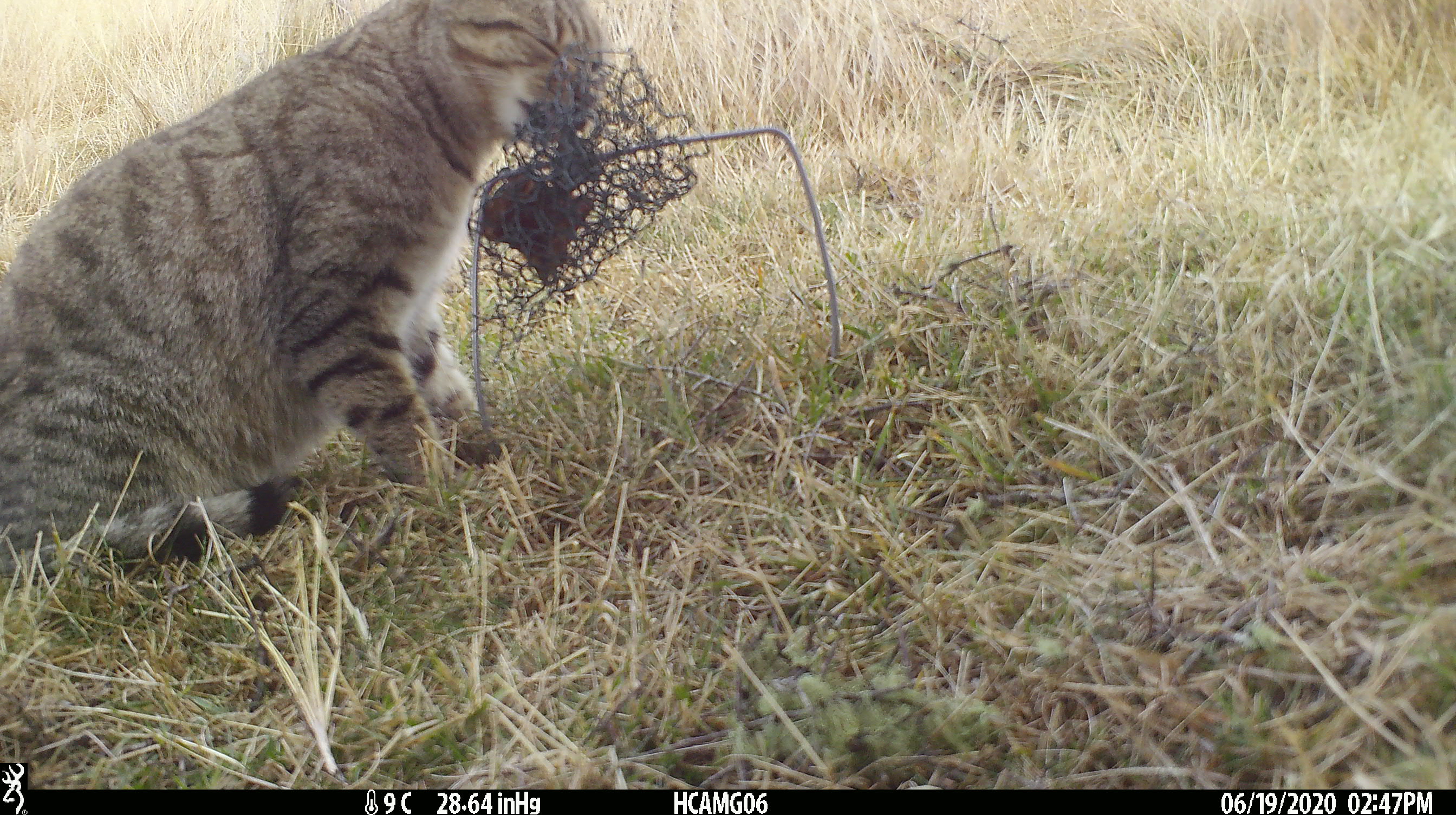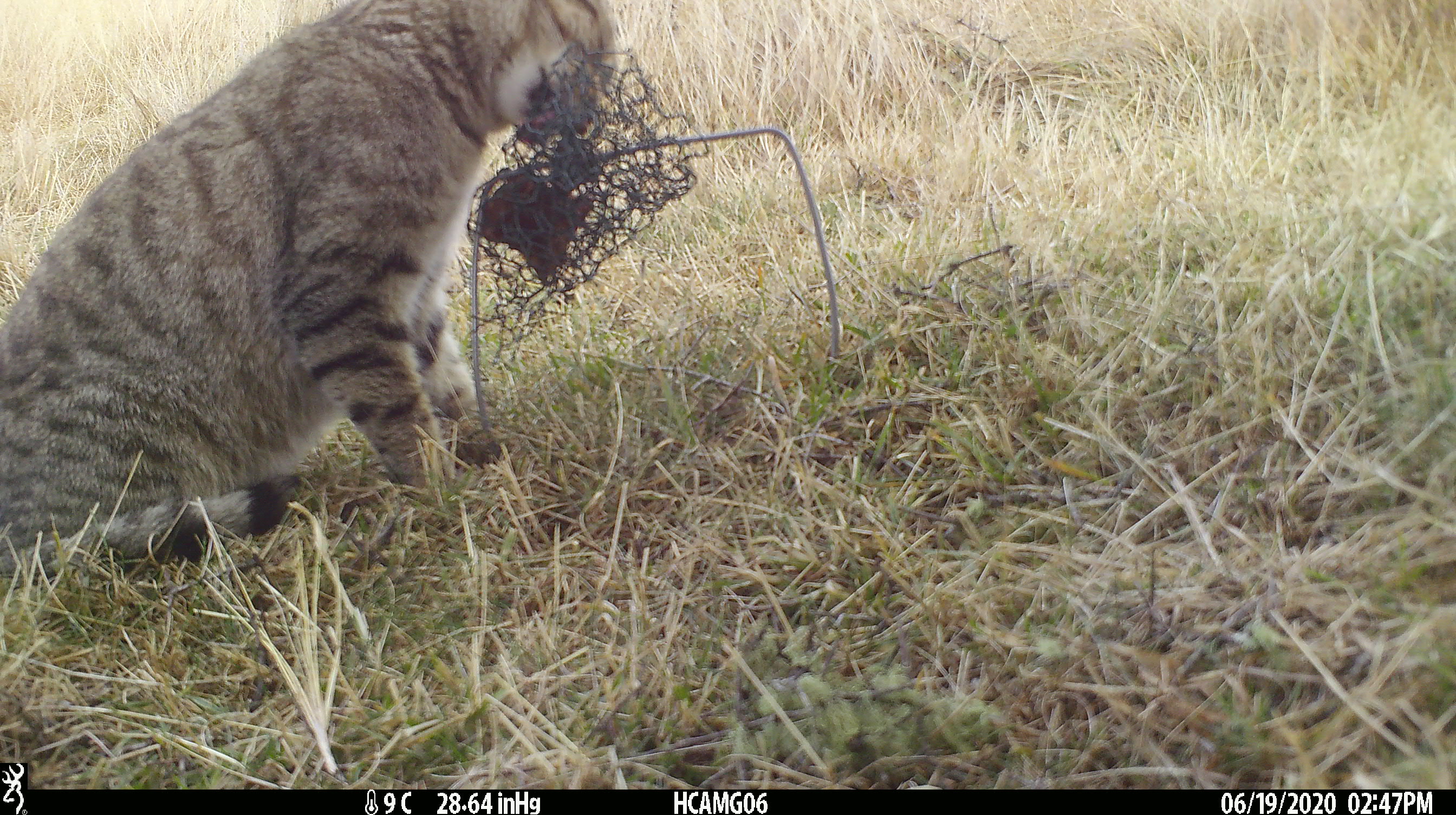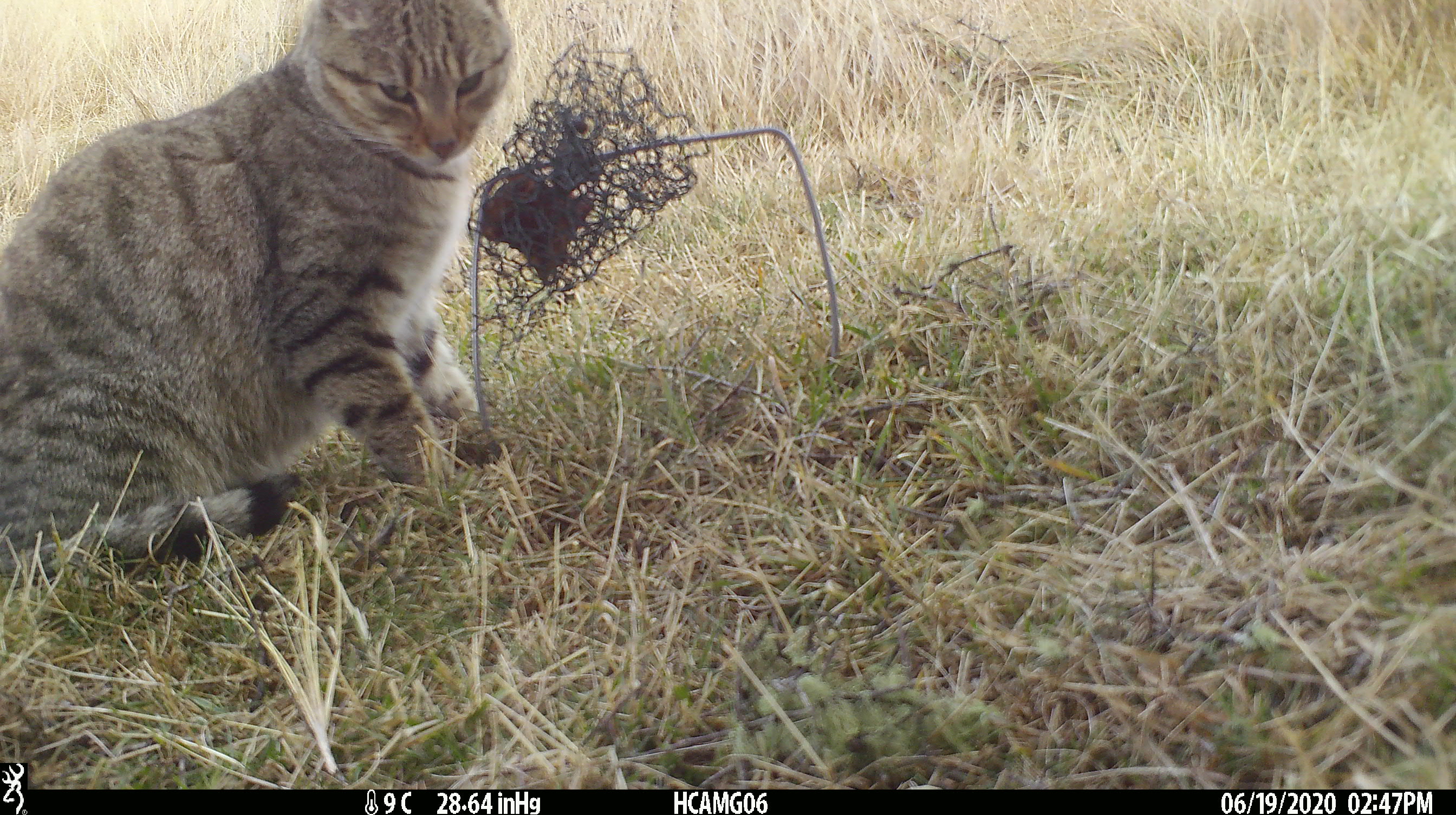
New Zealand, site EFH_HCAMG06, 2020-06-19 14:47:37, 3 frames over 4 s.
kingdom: Animalia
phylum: Chordata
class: Mammalia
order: Carnivora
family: Felidae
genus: Felis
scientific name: Felis catus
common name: domestic cat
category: cat